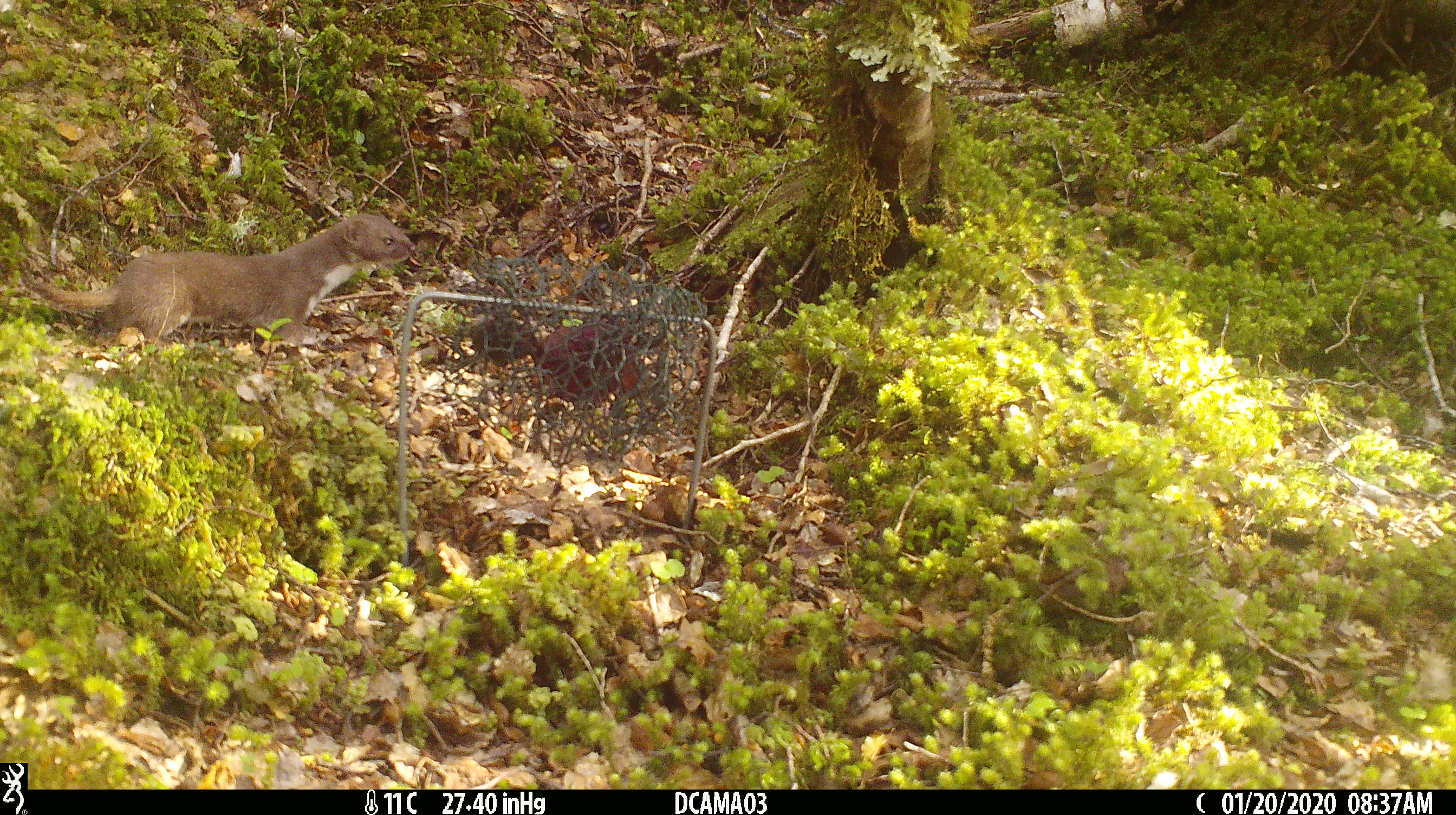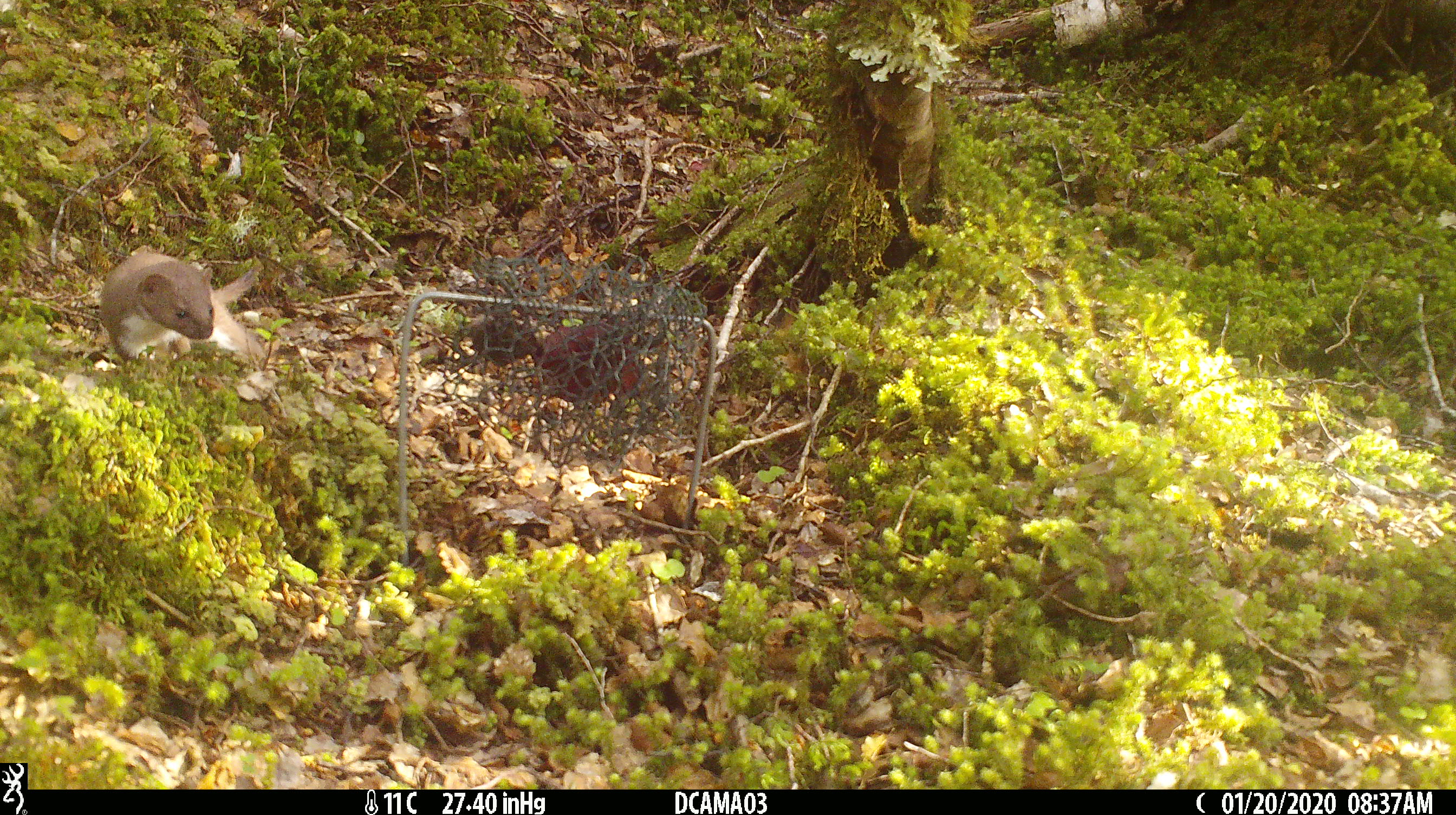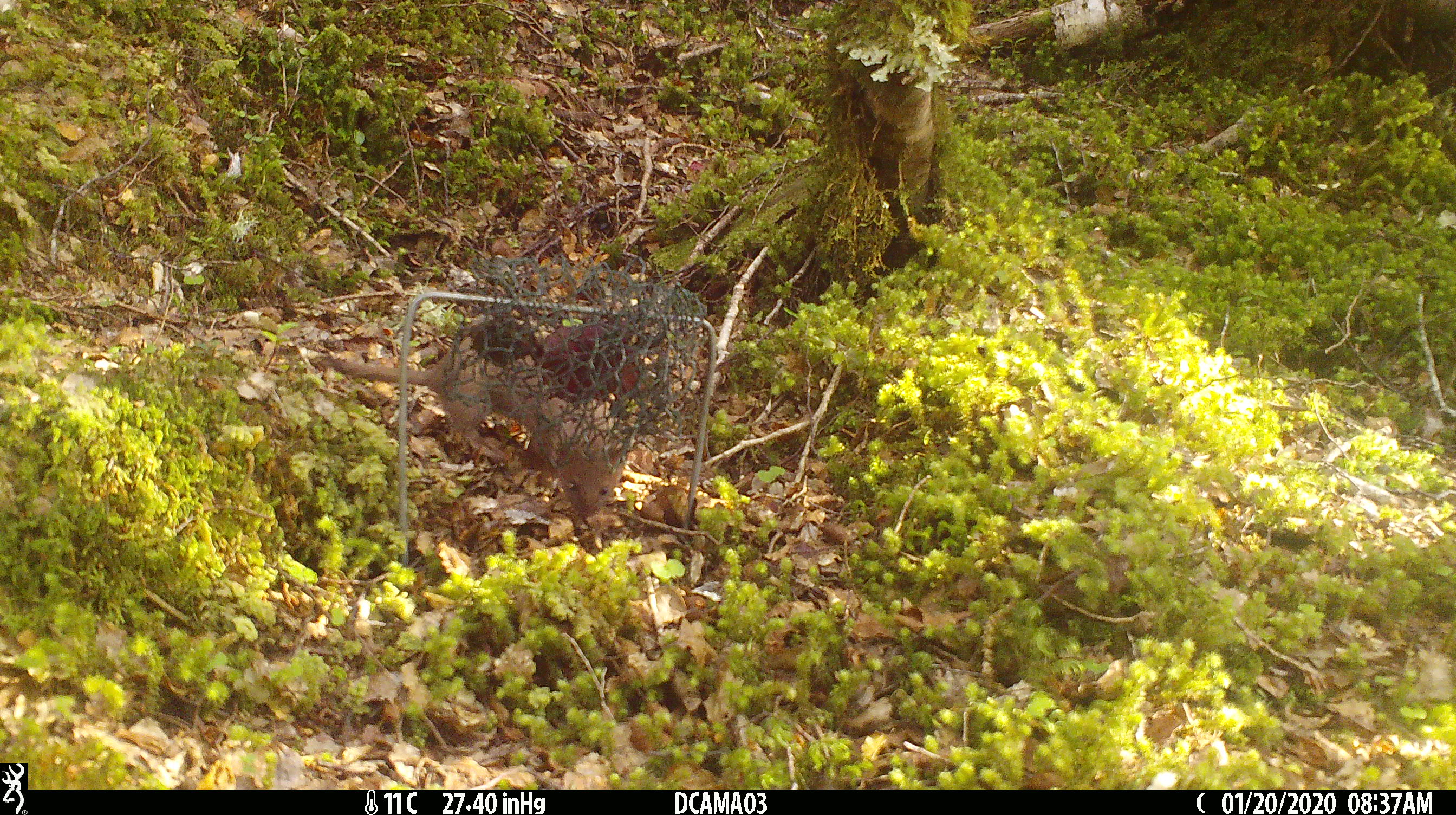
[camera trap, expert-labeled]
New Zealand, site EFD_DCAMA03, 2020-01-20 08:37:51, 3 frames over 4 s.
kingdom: Animalia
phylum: Chordata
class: Mammalia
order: Carnivora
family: Mustelidae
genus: Mustela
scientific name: Mustela nivalis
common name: least weasel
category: weasel